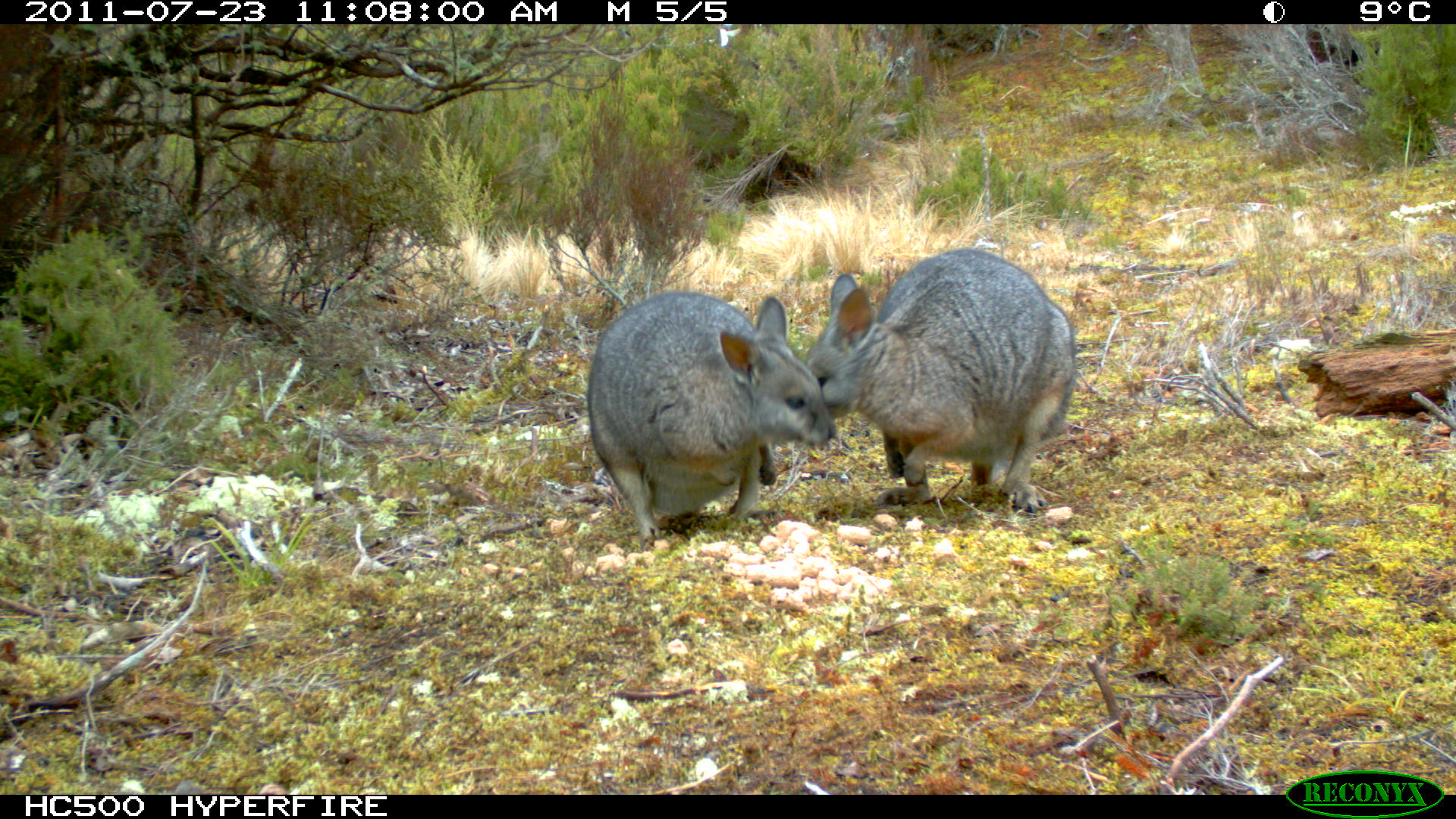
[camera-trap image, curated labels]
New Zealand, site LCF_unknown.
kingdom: Animalia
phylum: Chordata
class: Mammalia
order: Diprotodontia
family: Macropodidae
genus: Notamacropus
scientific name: Notamacropus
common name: wallaby